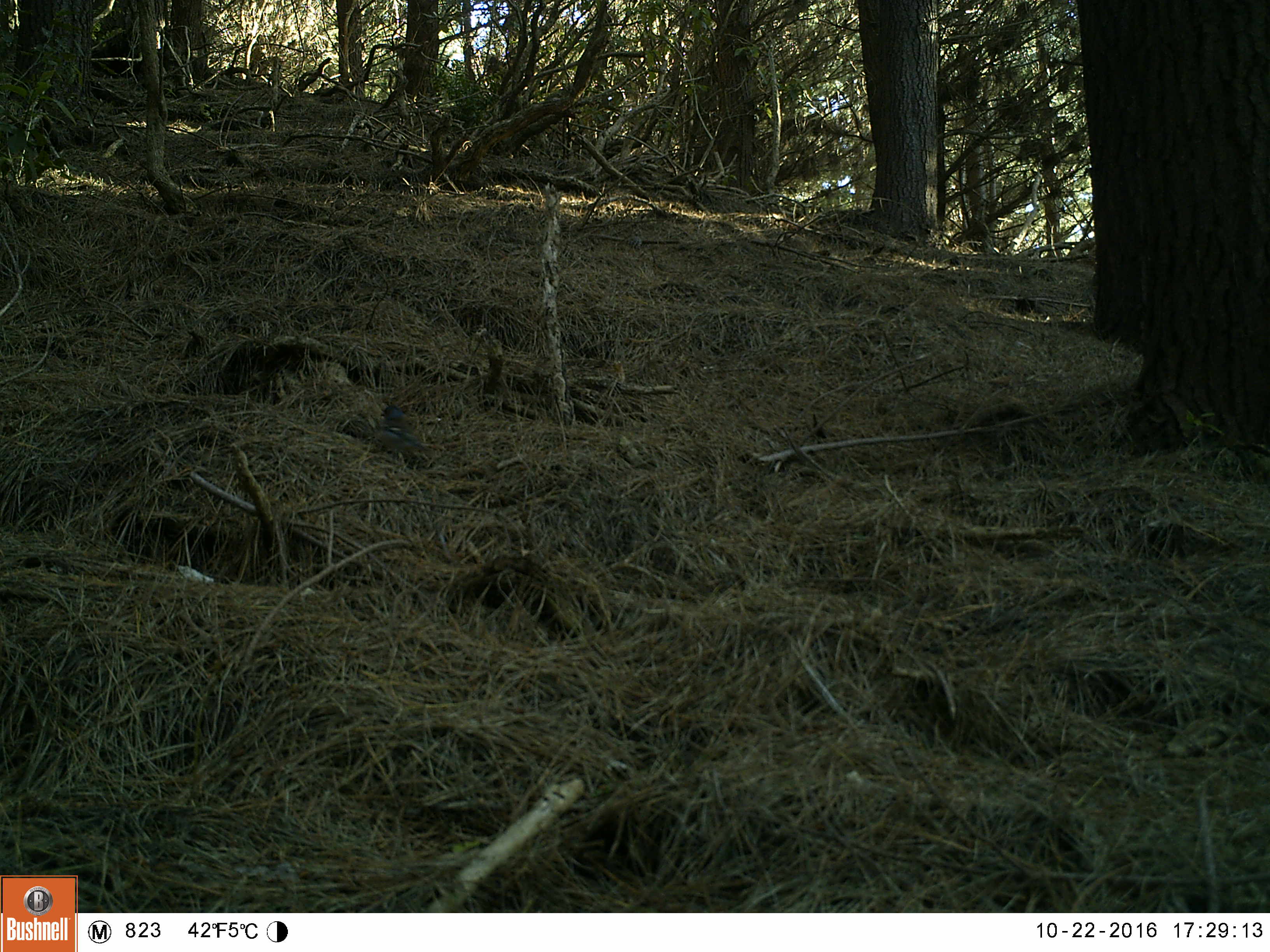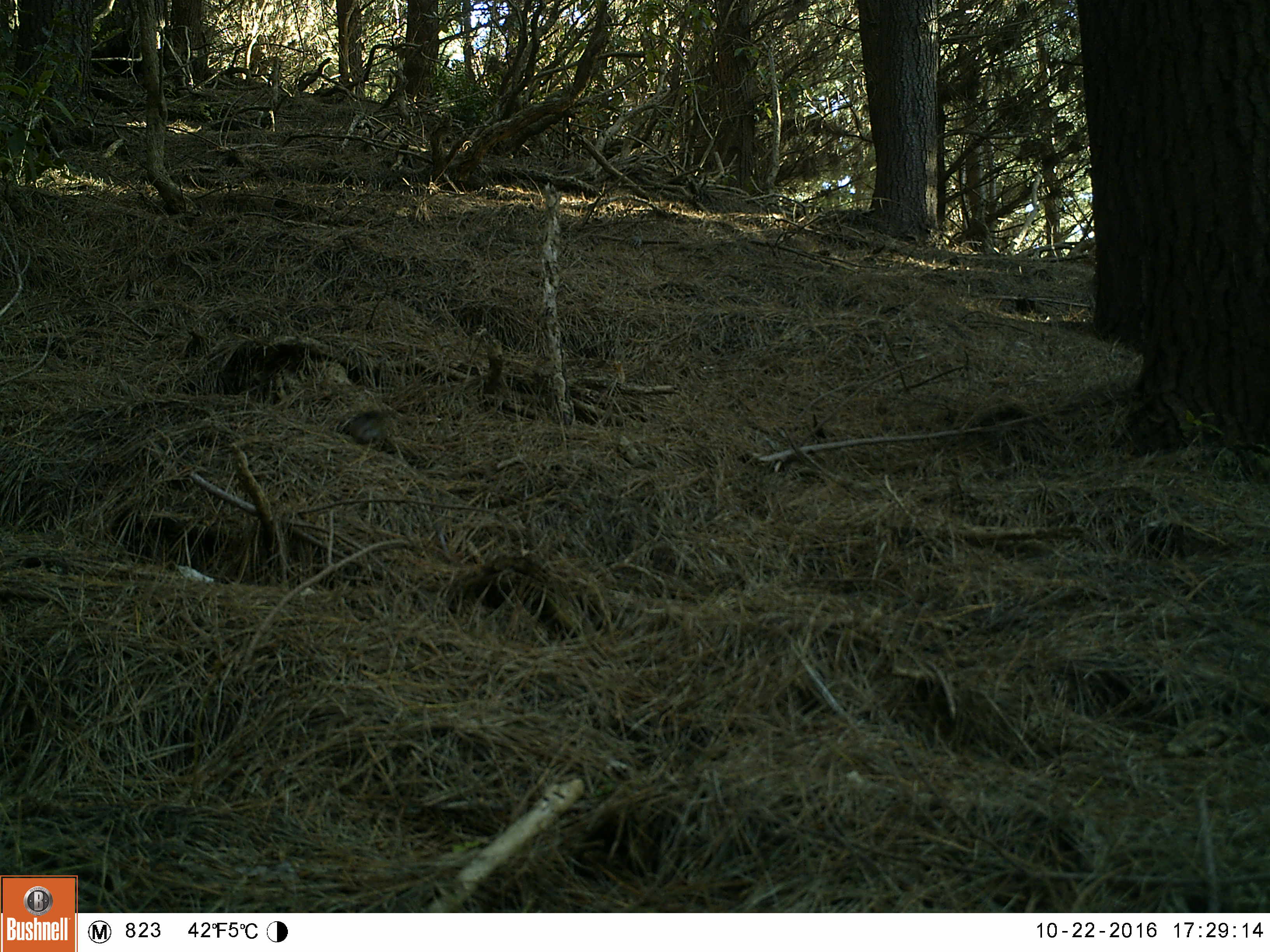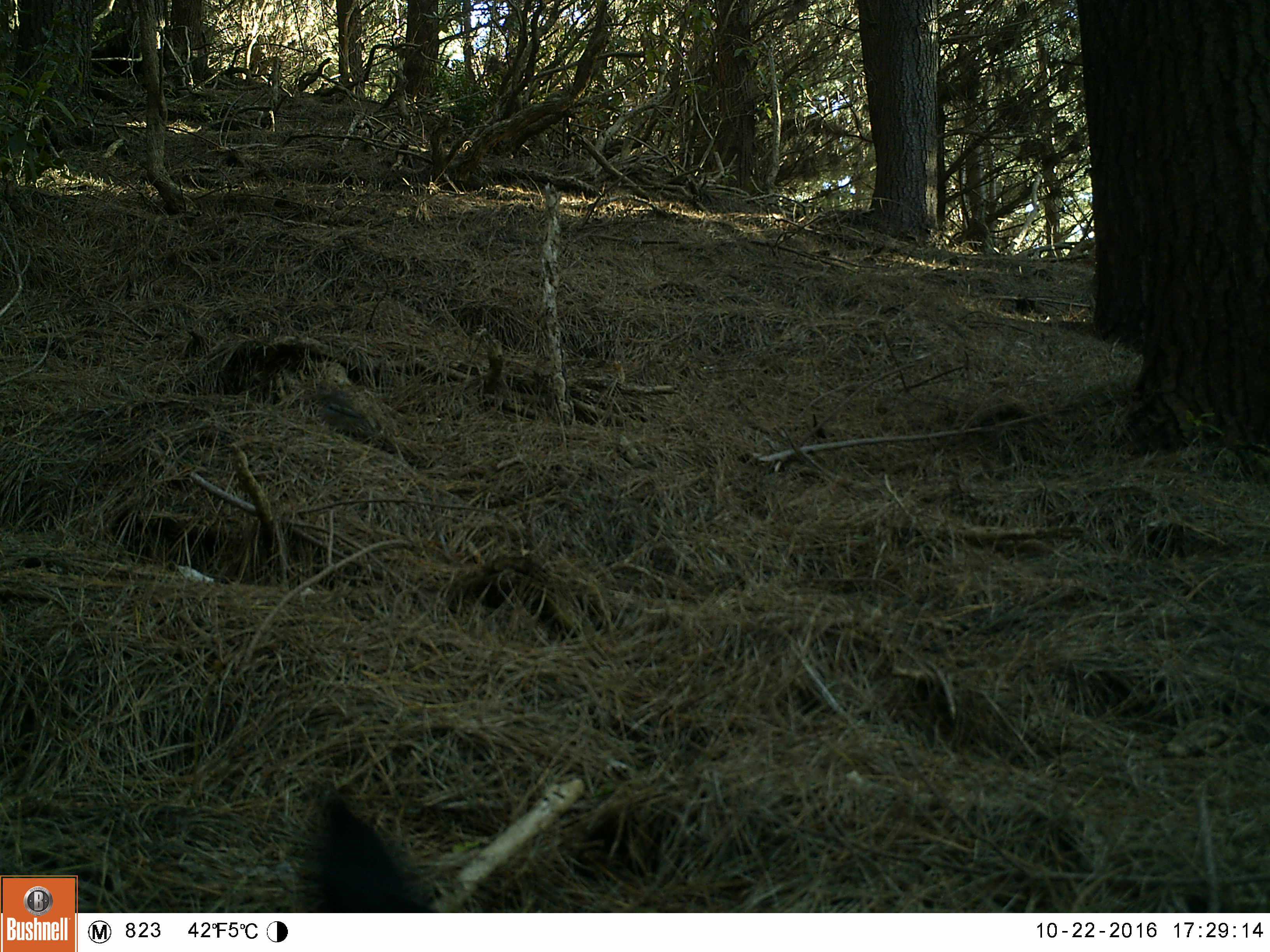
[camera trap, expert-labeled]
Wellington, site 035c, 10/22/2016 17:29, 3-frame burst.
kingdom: Animalia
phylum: Chordata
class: Aves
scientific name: Aves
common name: bird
Bird (Aves).